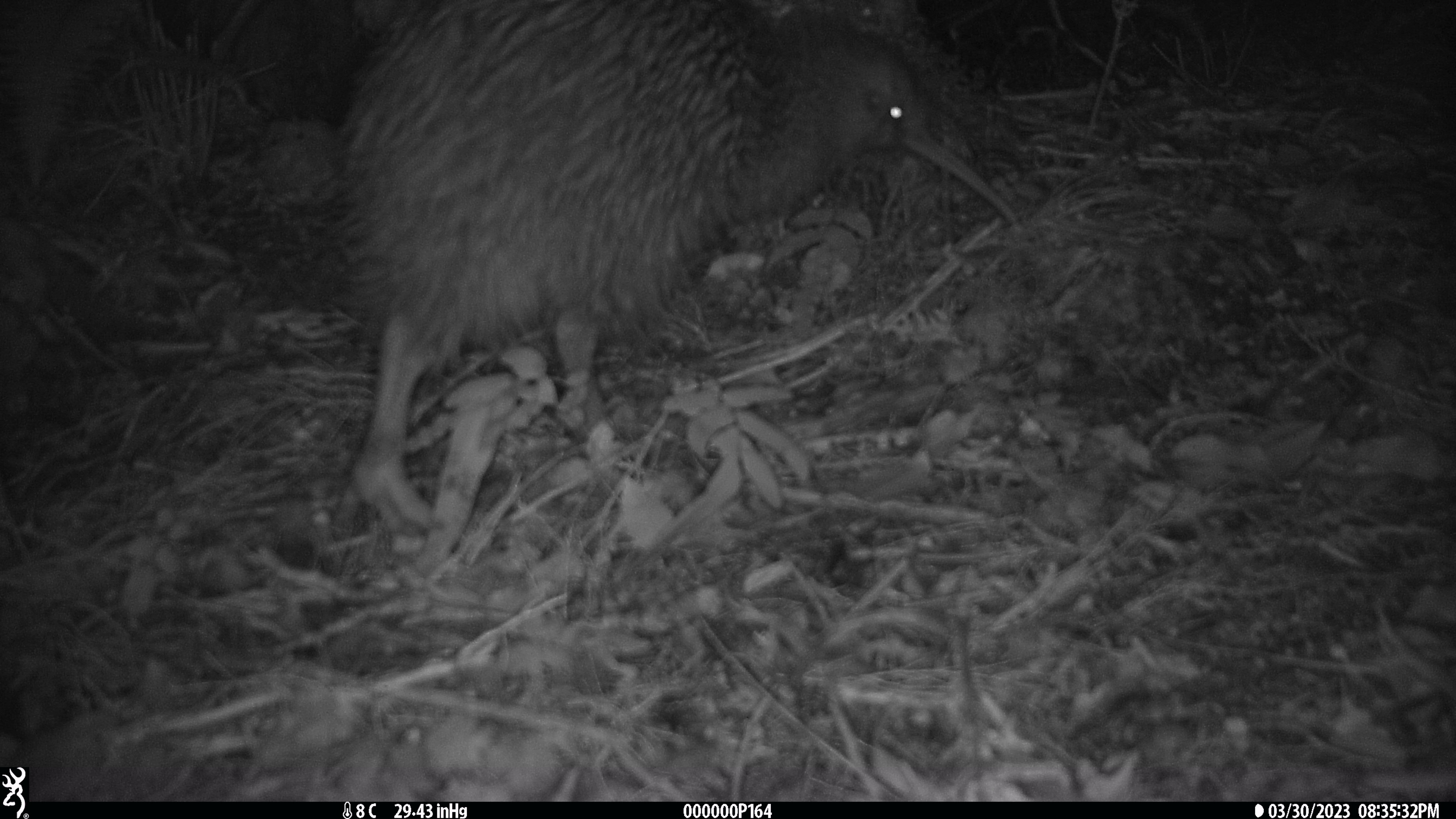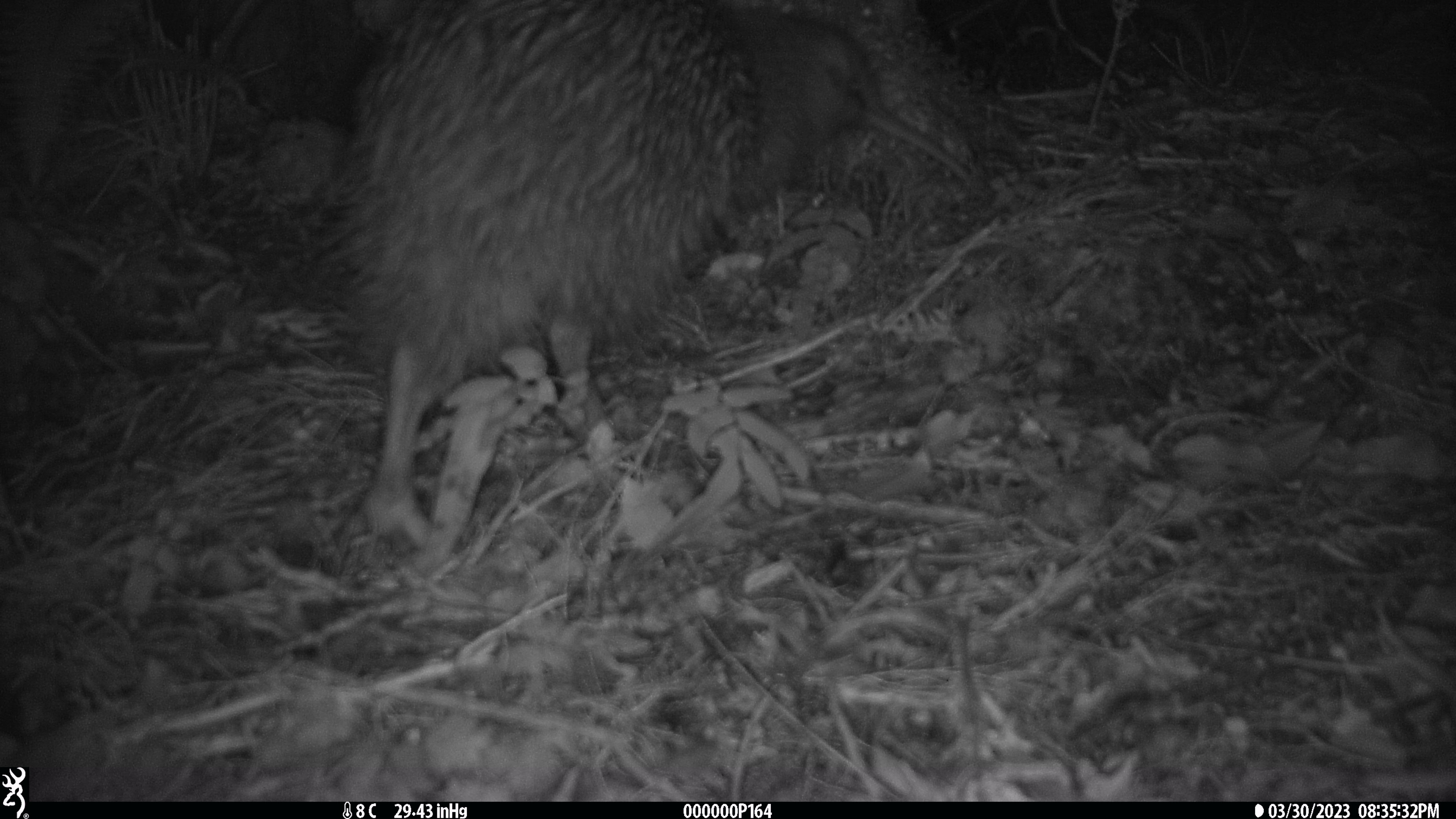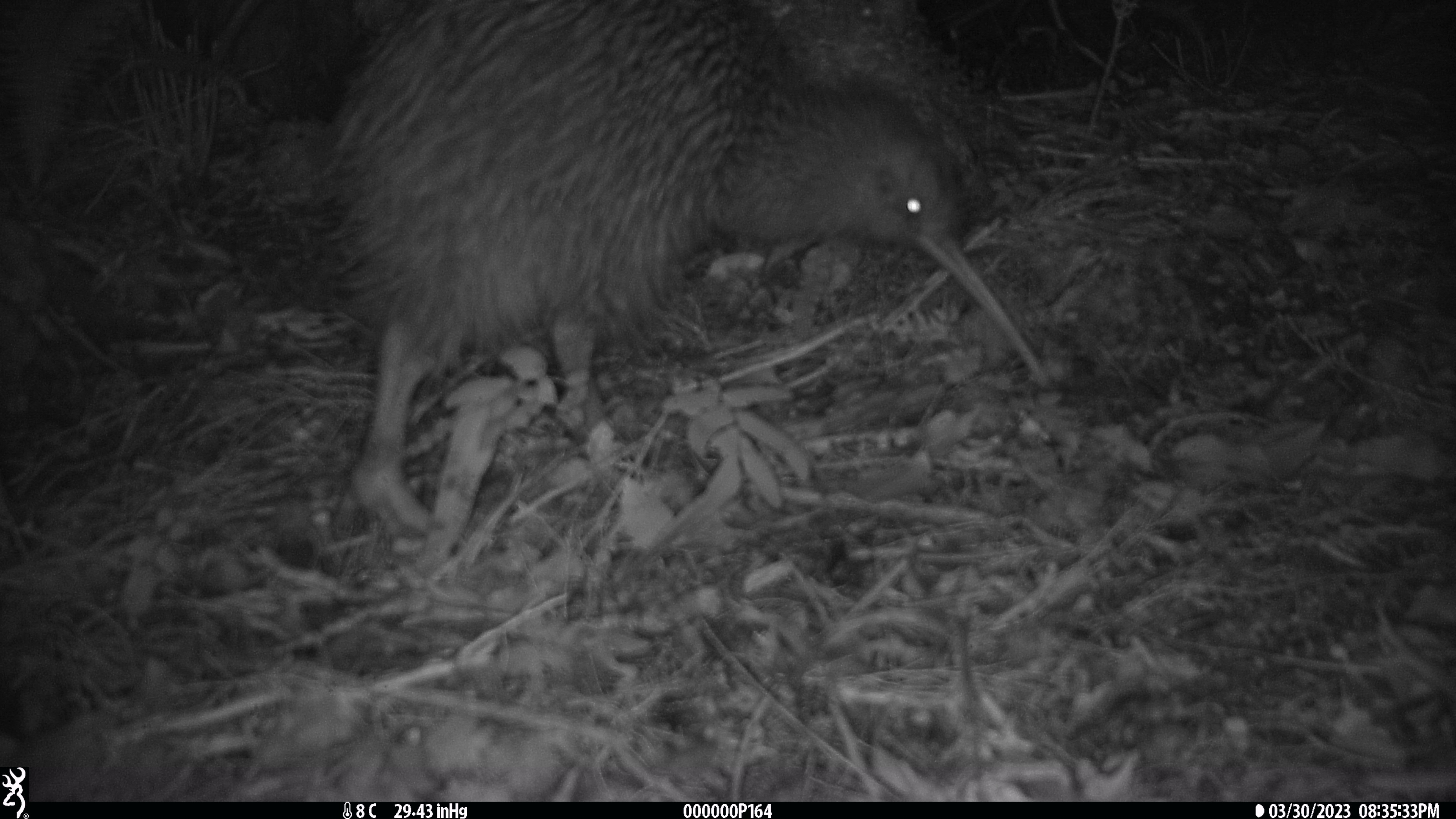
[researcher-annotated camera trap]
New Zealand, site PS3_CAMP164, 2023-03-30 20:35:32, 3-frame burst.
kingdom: Animalia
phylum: Chordata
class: Aves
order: Apterygiformes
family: Apterygidae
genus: Apteryx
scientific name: Apteryx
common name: kiwi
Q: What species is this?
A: Kiwi (Apteryx).